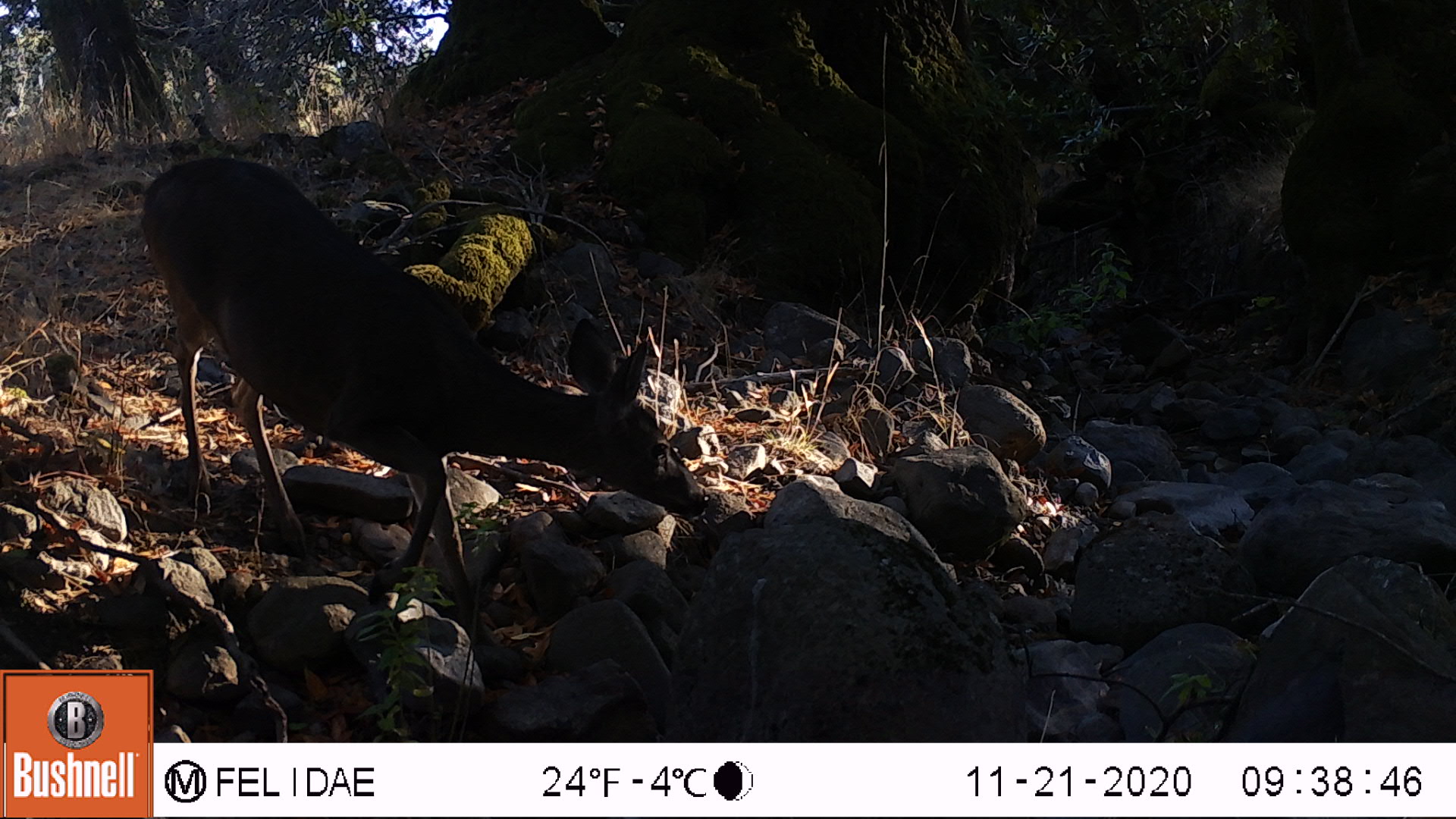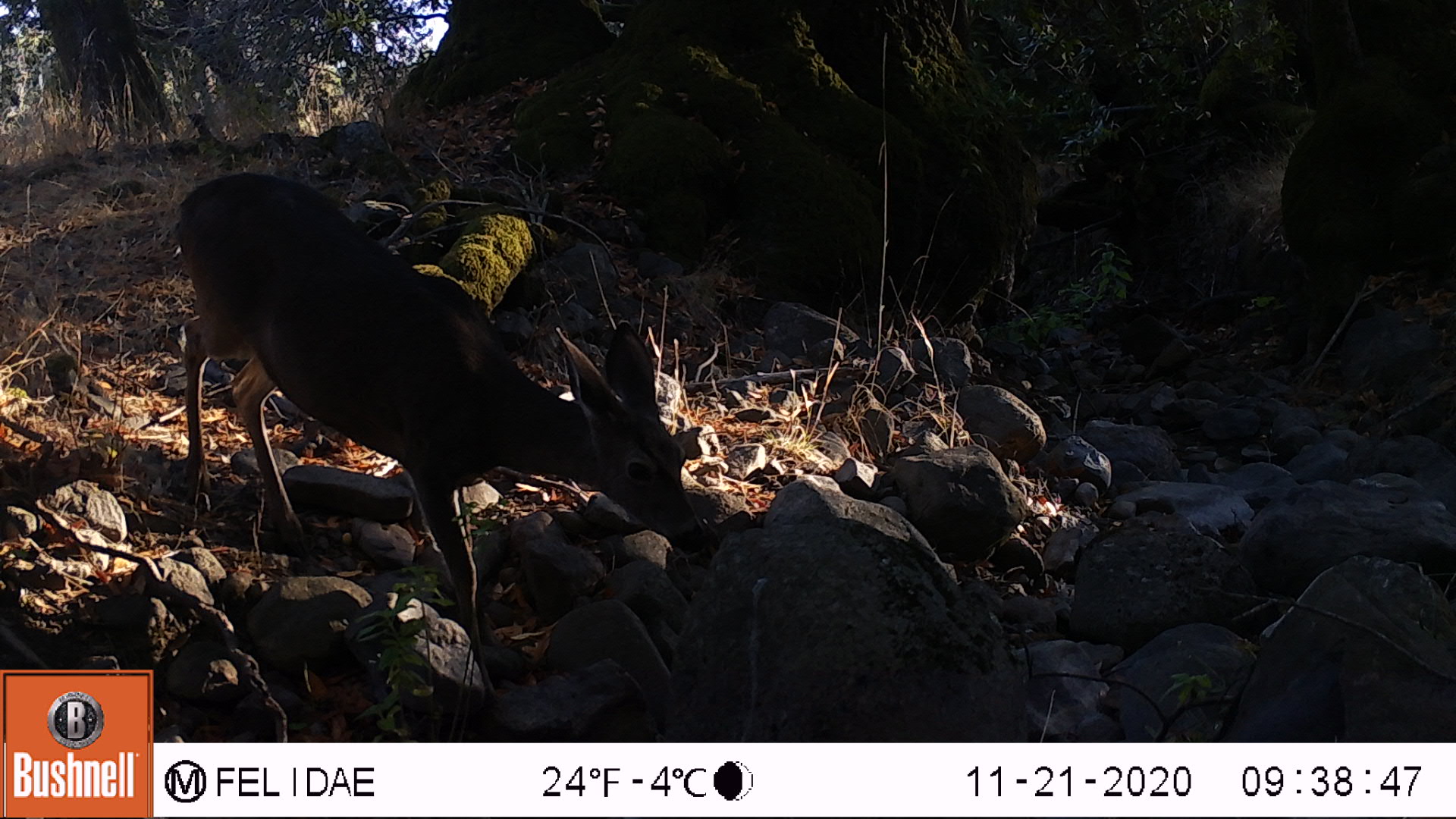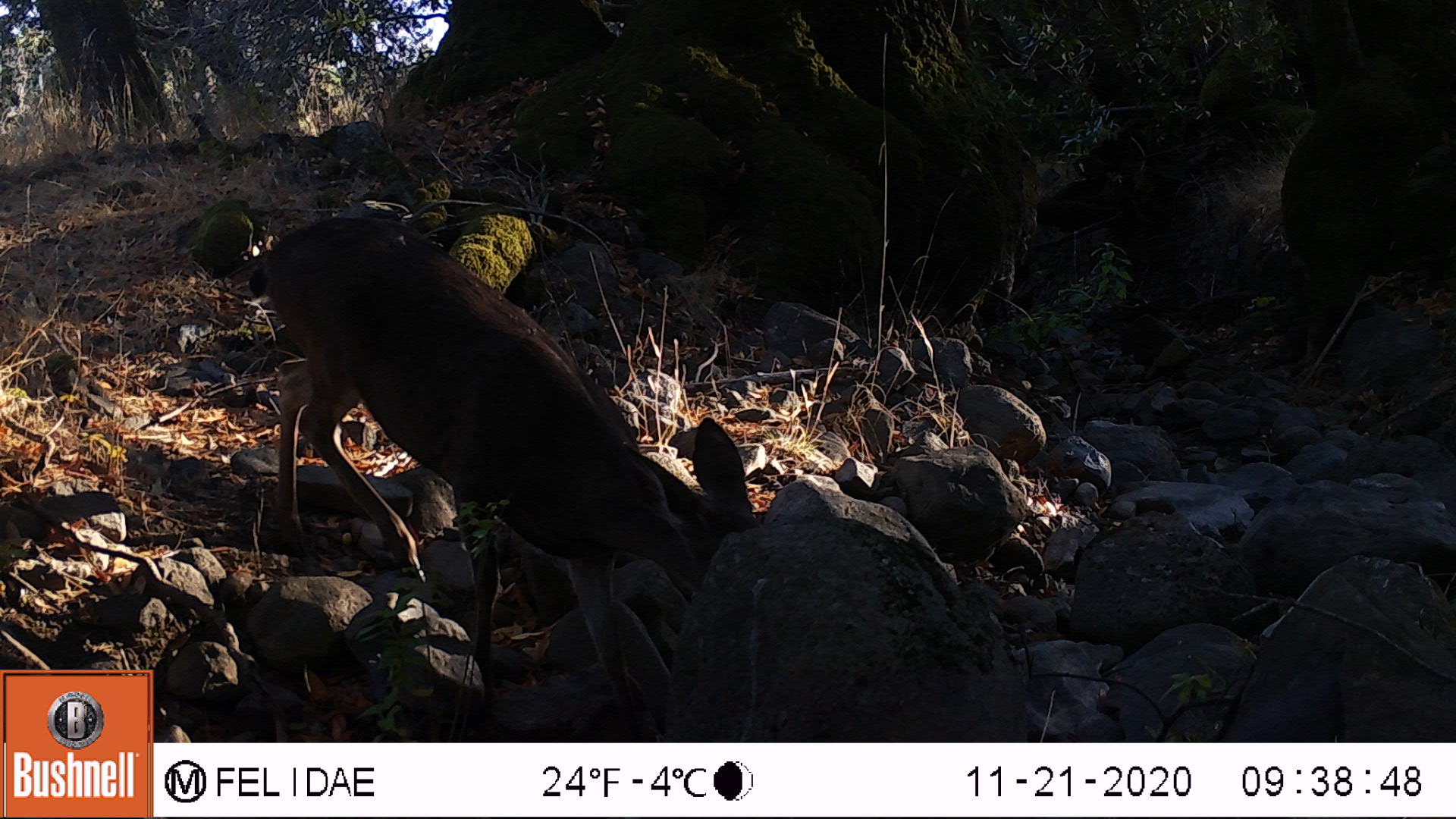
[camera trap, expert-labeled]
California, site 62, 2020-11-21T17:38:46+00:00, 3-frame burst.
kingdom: Animalia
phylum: Chordata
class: Mammalia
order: Artiodactyla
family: Cervidae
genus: Odocoileus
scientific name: Odocoileus hemionus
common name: mule deer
Mule deer (Odocoileus hemionus).